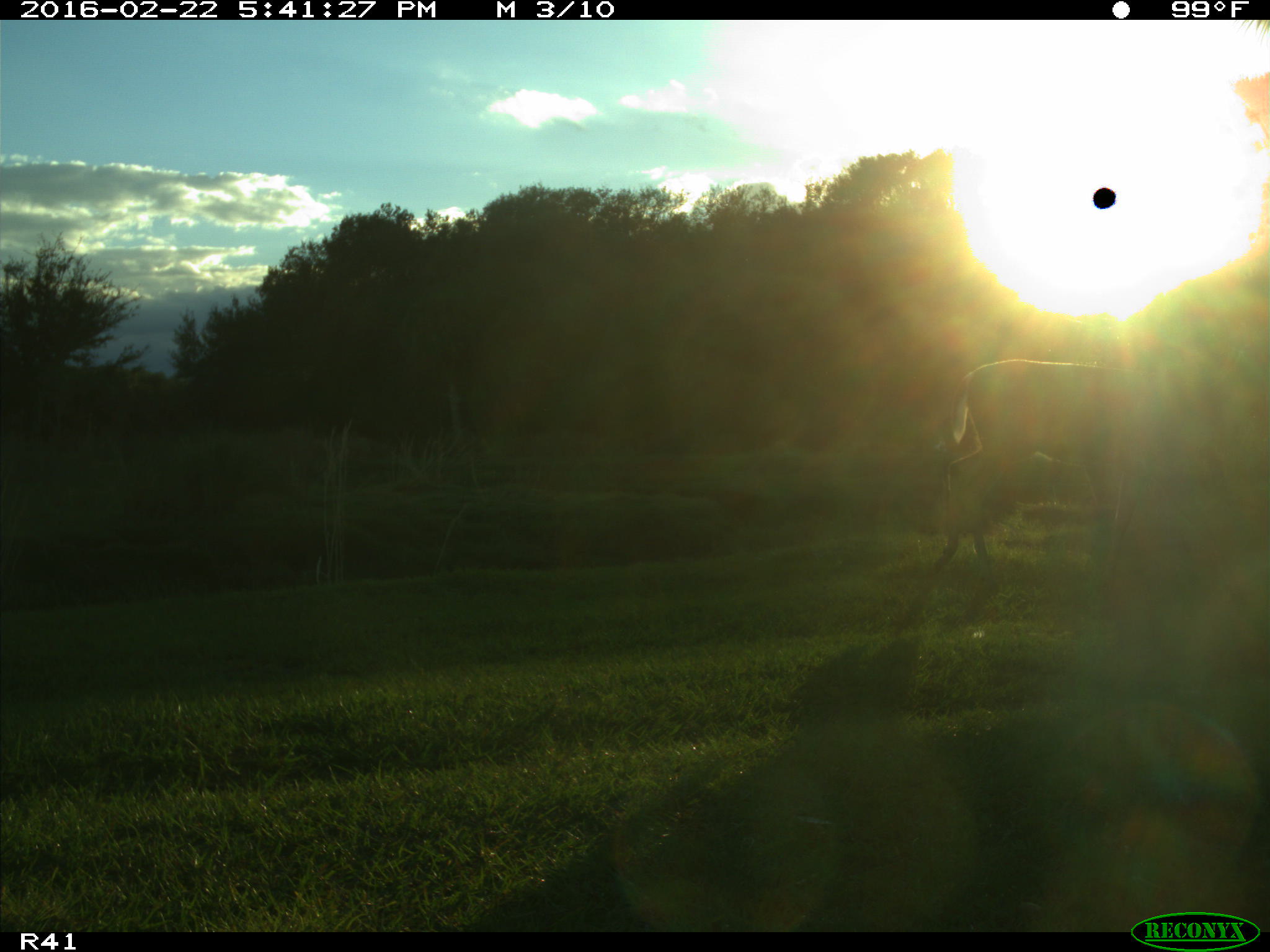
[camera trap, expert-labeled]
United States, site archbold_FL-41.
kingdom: Animalia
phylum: Chordata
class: Mammalia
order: Artiodactyla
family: Cervidae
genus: Odocoileus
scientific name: Odocoileus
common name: deer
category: unidentified deer